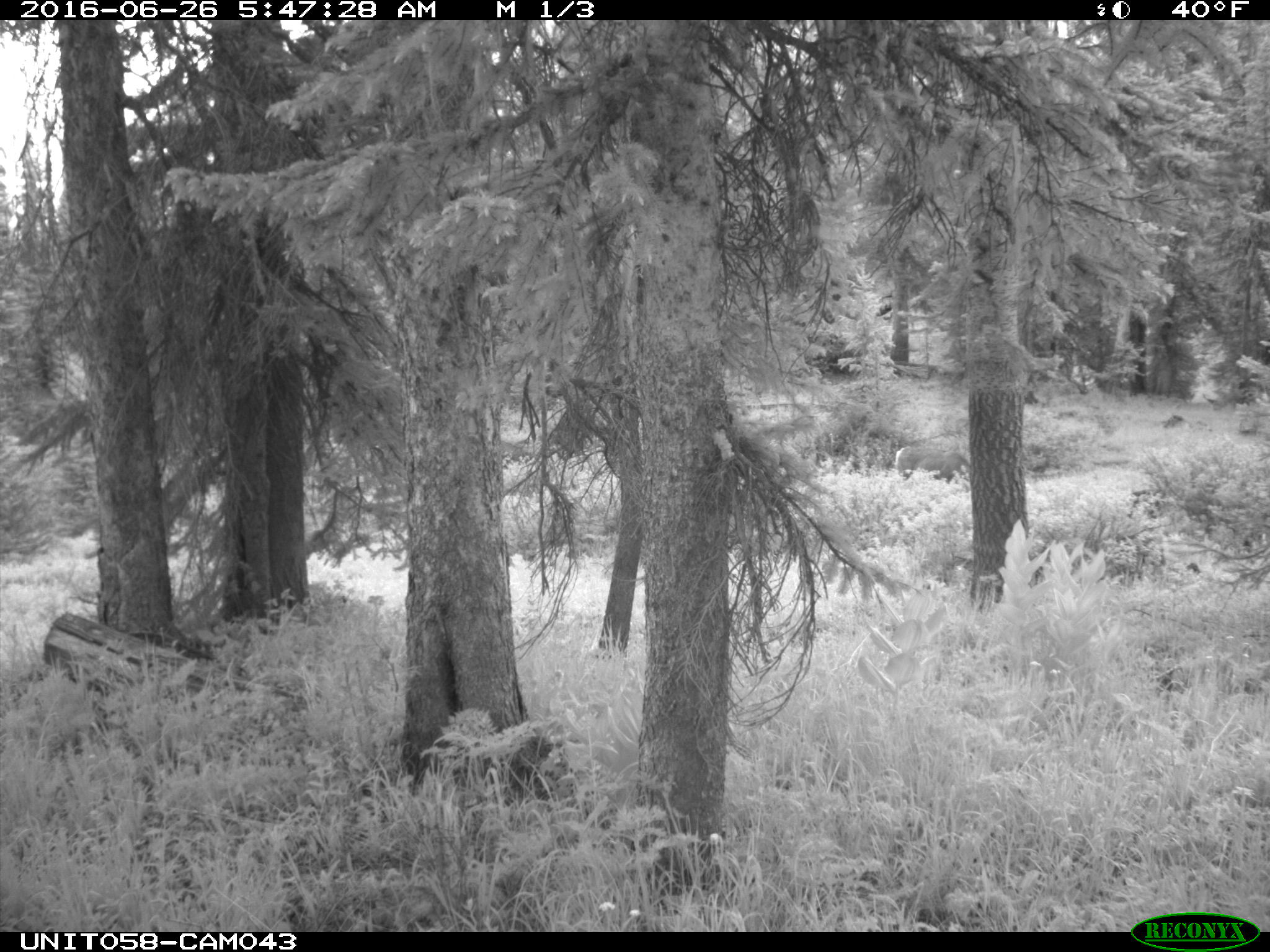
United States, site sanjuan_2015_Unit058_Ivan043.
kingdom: Animalia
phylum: Chordata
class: Mammalia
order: Artiodactyla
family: Cervidae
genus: Odocoileus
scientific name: Odocoileus hemionus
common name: mule deer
Odocoileus hemionus (mule deer).